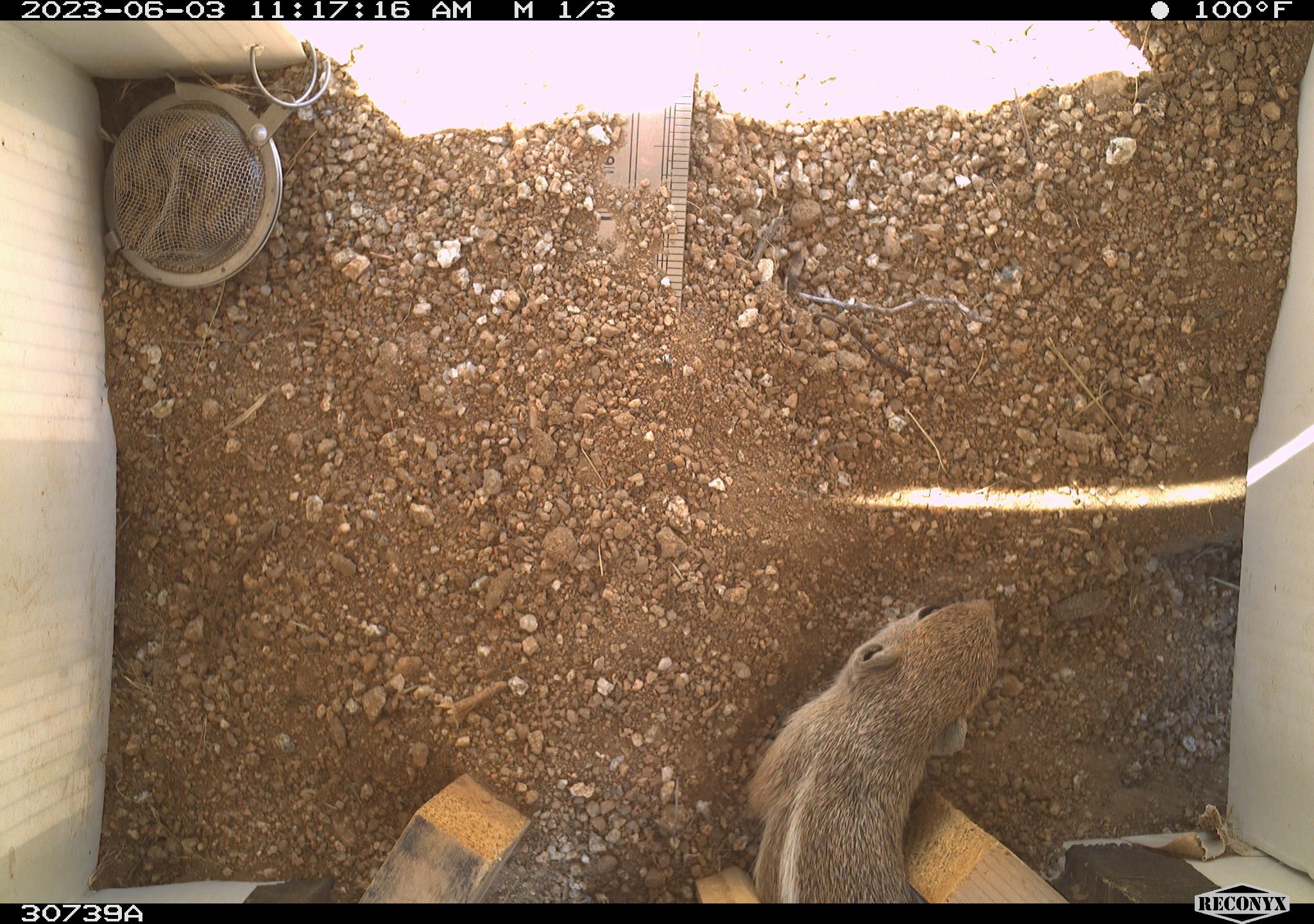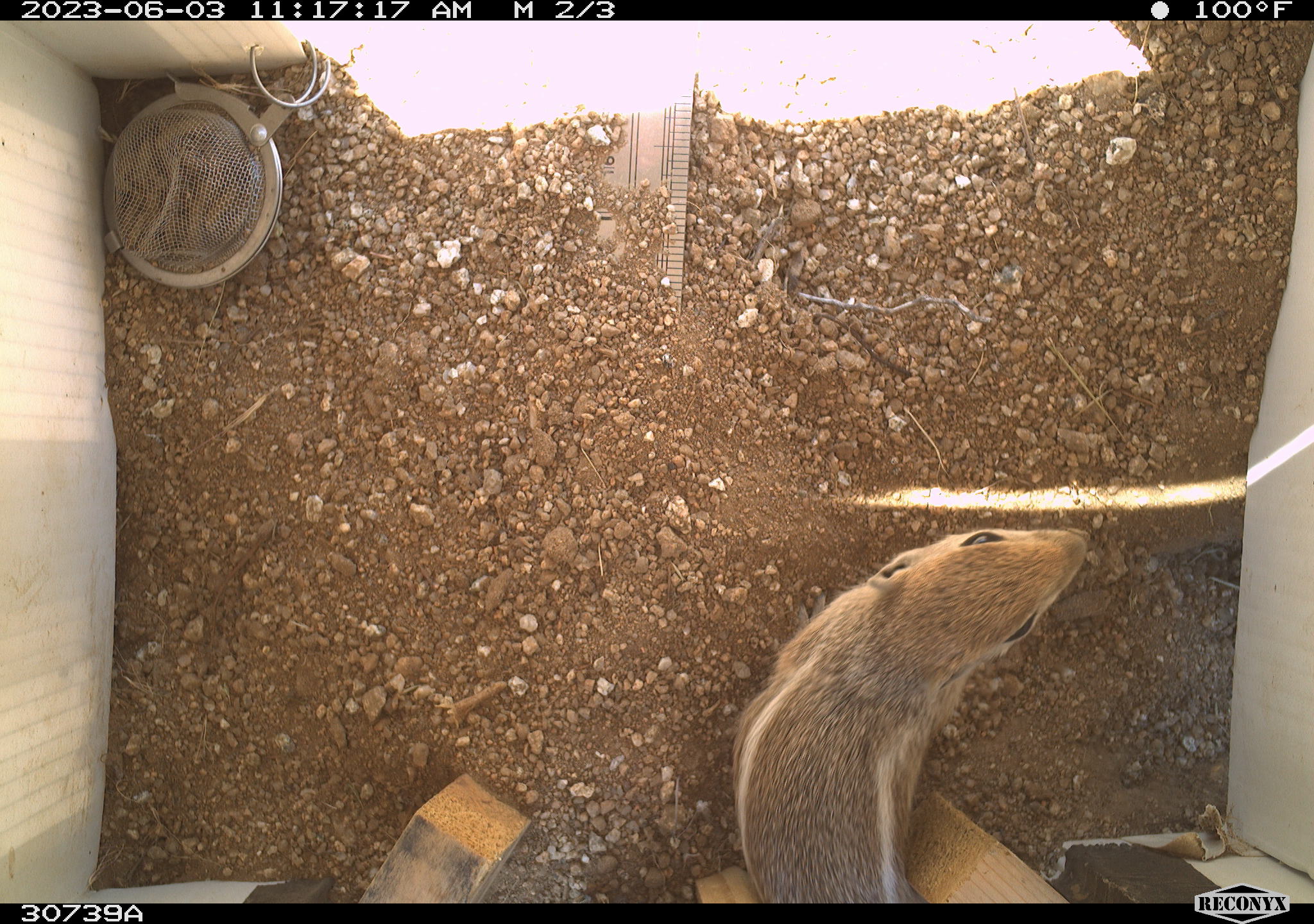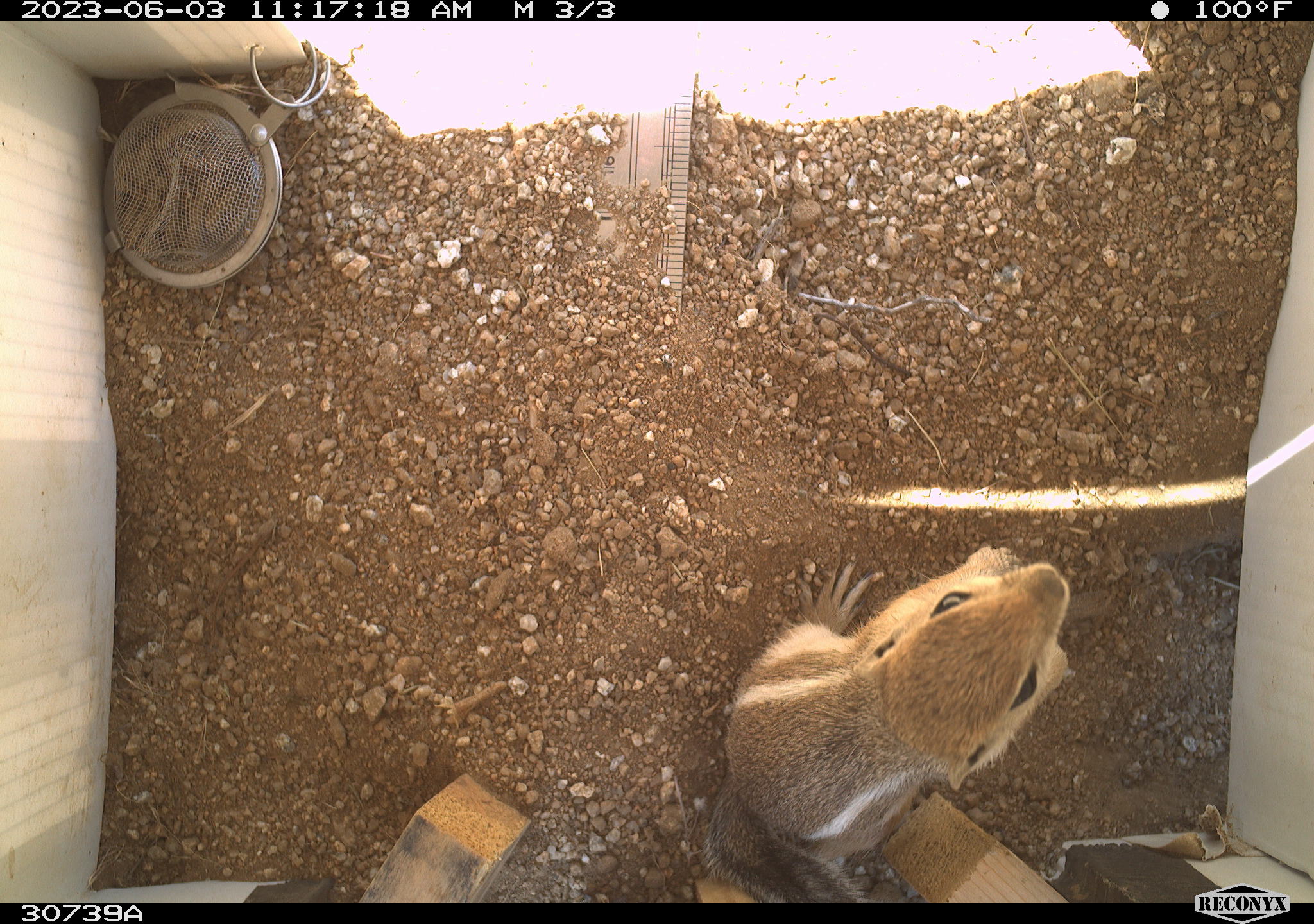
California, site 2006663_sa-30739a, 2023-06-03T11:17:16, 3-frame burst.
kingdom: Animalia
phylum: Chordata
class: Mammalia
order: Rodentia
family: Sciuridae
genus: Ammospermophilus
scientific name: Ammospermophilus leucurus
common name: white-tailed antelope squirrel